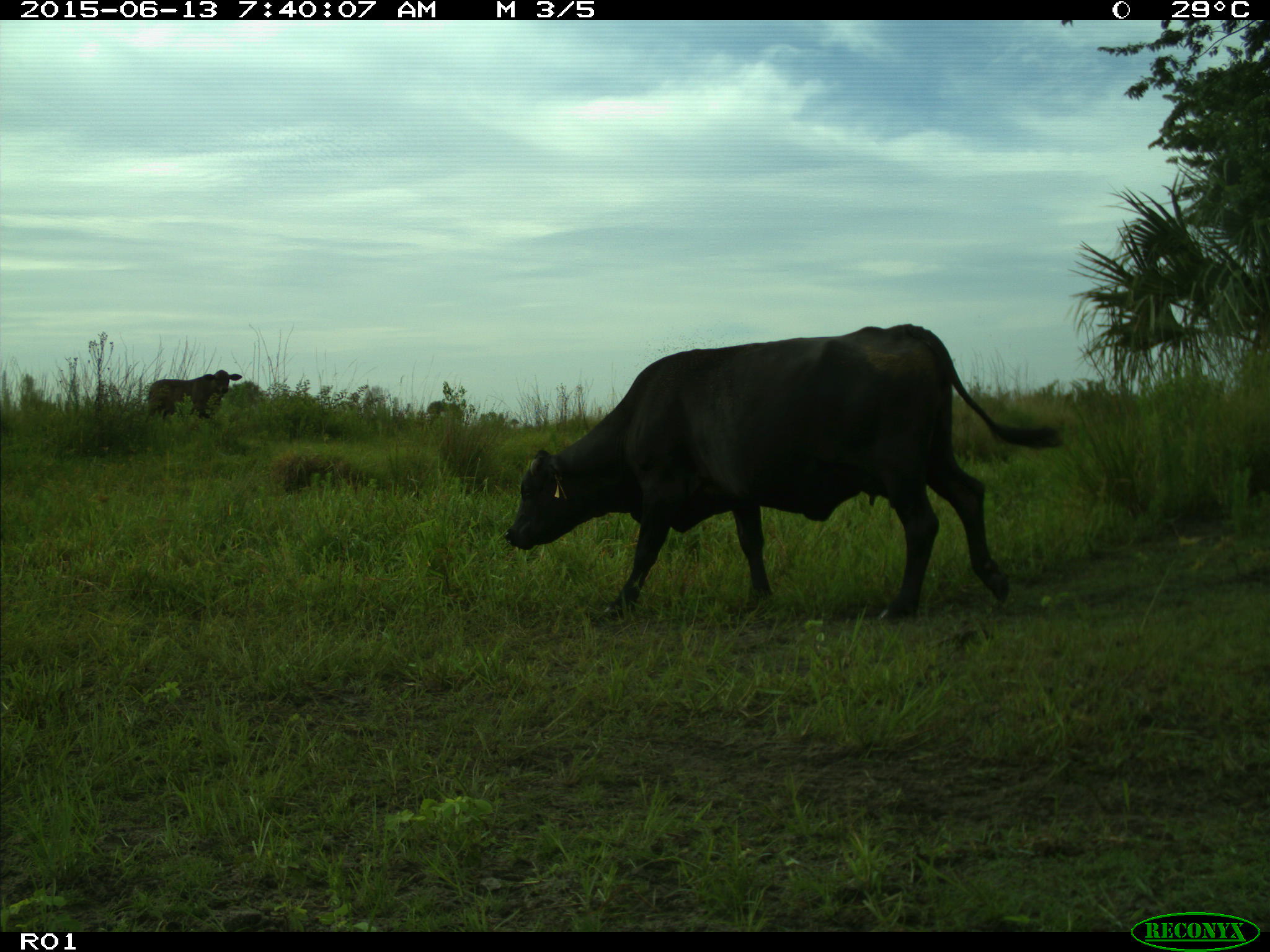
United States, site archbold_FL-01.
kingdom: Animalia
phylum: Chordata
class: Mammalia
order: Artiodactyla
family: Bovidae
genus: Bos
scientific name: Bos taurus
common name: domestic cow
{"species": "Bos taurus (domestic cow)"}